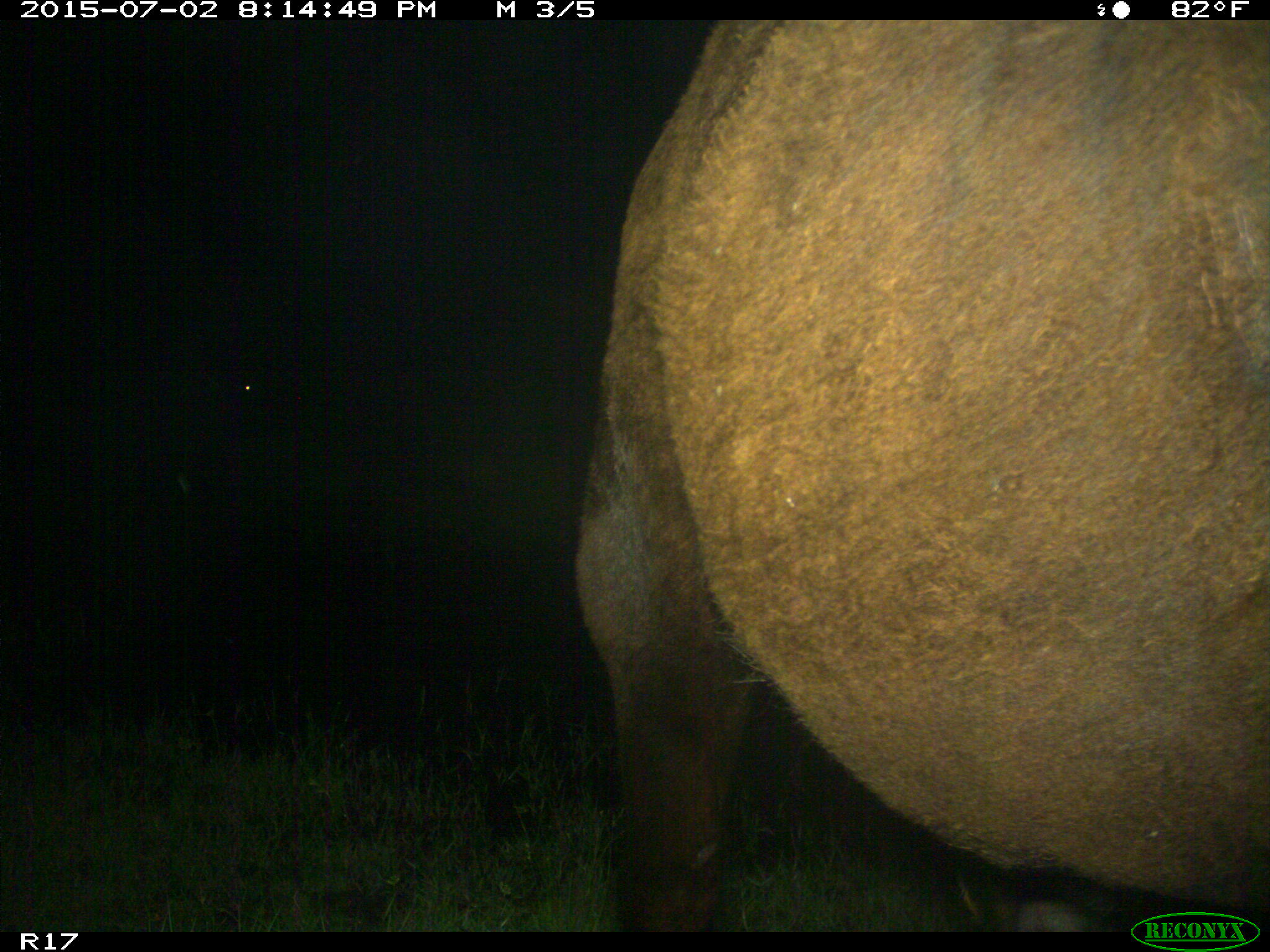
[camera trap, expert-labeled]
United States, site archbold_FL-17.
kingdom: Animalia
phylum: Chordata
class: Mammalia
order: Artiodactyla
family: Bovidae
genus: Bos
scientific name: Bos taurus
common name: domestic cow